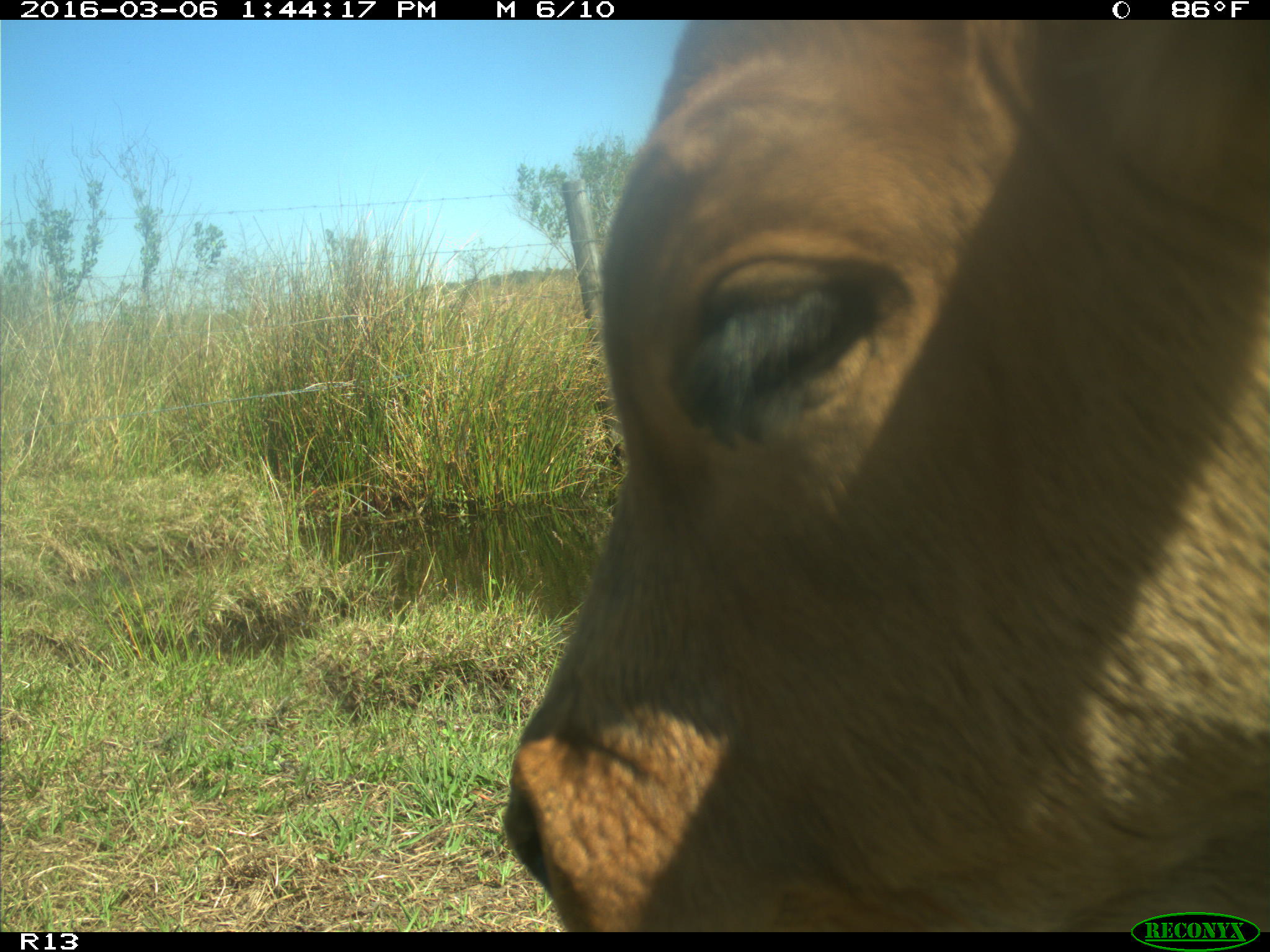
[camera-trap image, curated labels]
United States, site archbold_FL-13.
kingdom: Animalia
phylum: Chordata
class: Mammalia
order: Artiodactyla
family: Bovidae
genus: Bos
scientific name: Bos taurus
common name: domestic cow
Bos taurus (domestic cow).